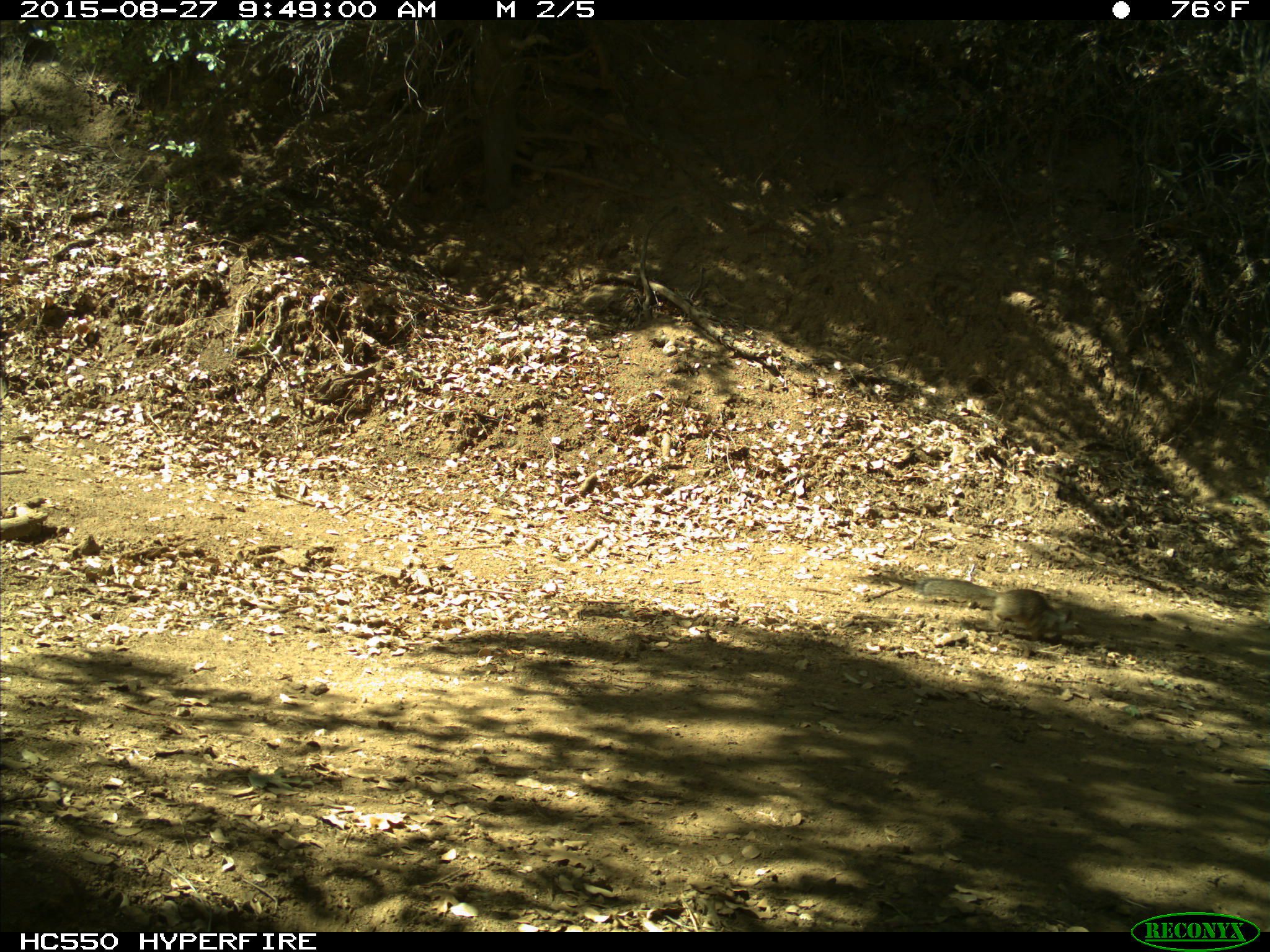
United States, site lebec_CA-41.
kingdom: Animalia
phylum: Chordata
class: Mammalia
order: Rodentia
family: Sciuridae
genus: Otospermophilus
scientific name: Otospermophilus beecheyi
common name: california ground squirrel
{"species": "Otospermophilus beecheyi (california ground squirrel)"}